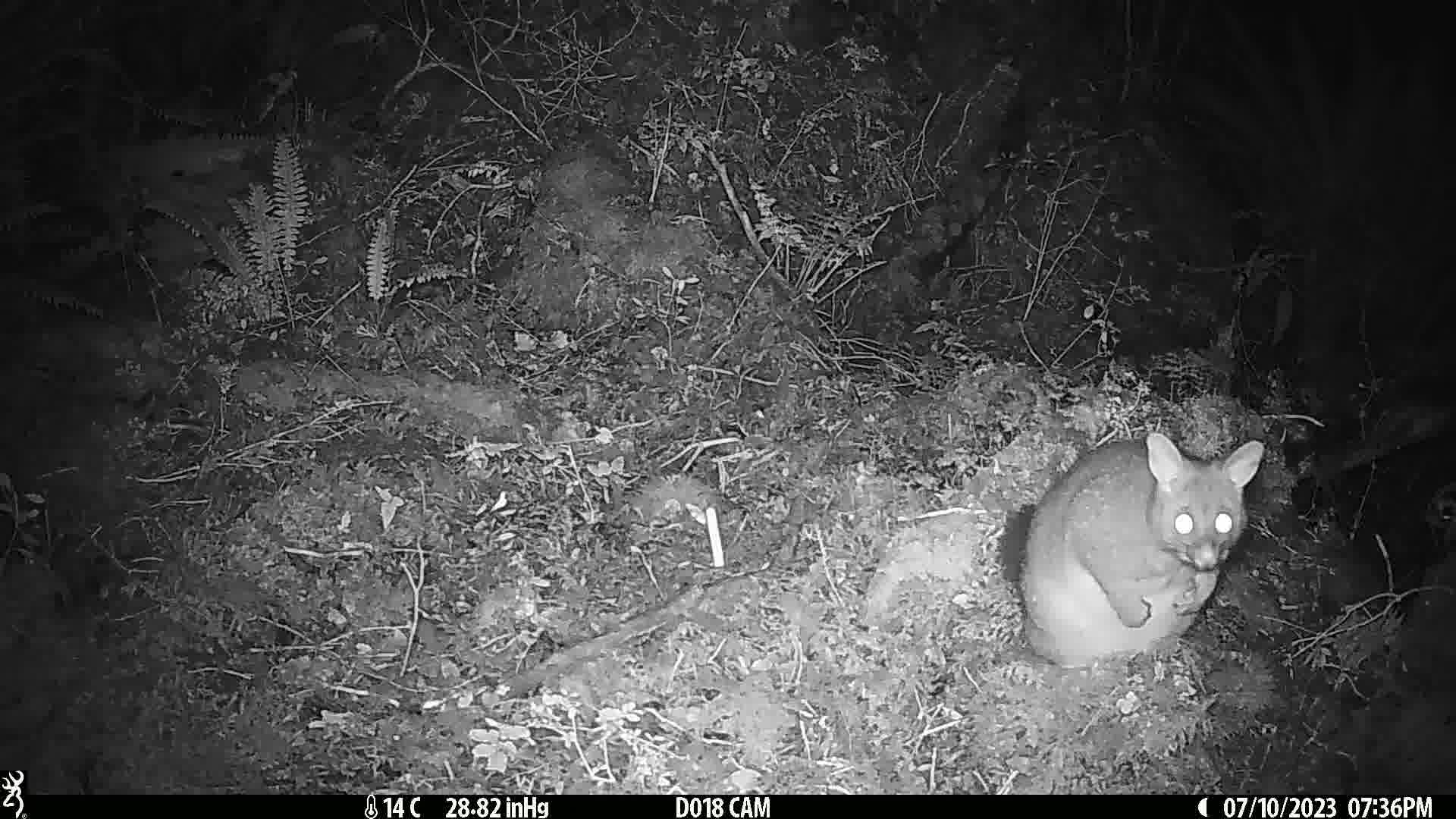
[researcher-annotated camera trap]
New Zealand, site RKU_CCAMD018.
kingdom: Animalia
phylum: Chordata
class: Mammalia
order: Diprotodontia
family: Phalangeridae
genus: Trichosurus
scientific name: Trichosurus vulpecula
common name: common brushtail possum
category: possum